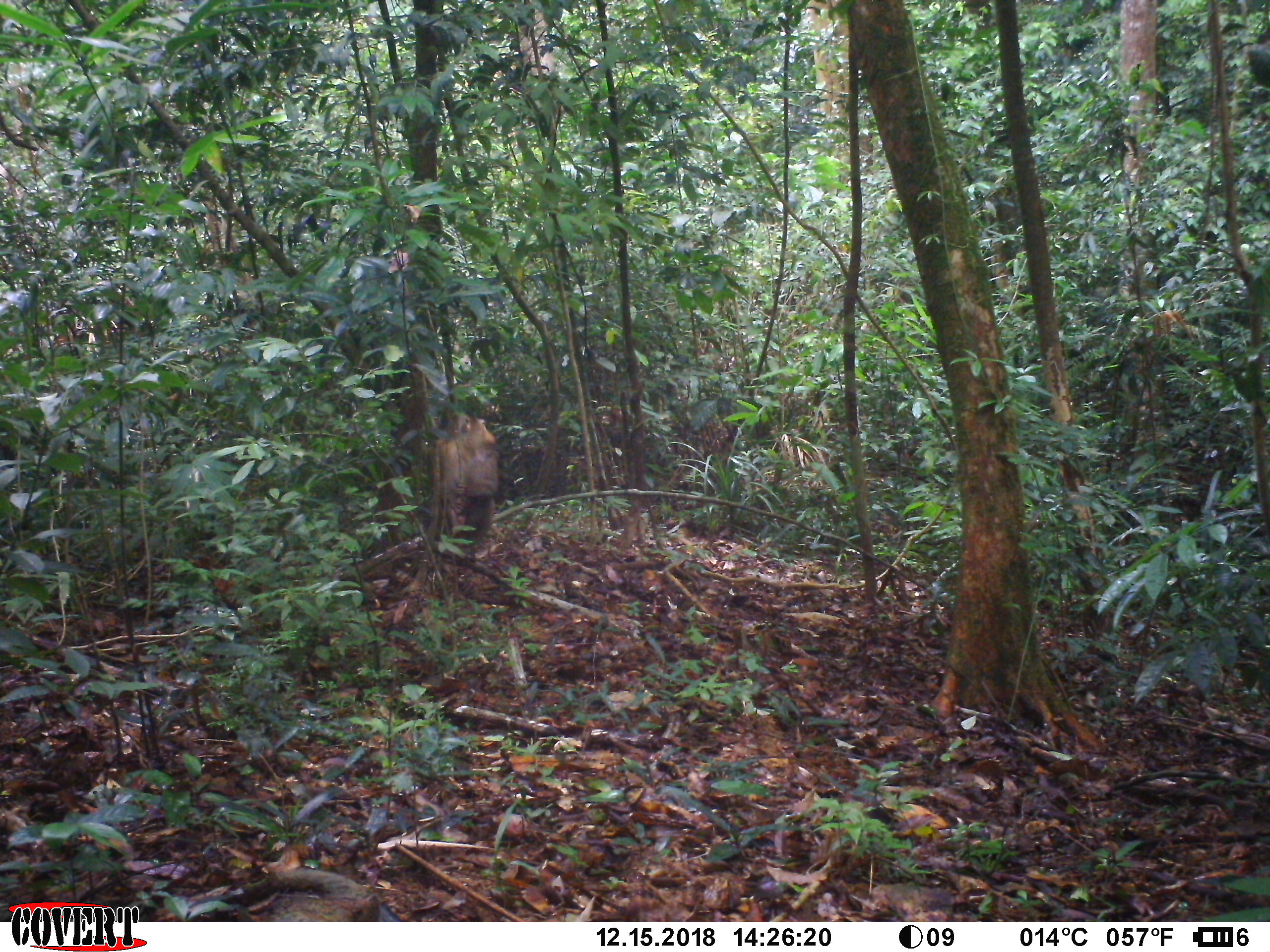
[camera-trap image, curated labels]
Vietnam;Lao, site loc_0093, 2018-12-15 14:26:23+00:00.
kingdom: Animalia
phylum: Chordata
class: Mammalia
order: Primates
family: Cercopithecidae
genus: Macaca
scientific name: Macaca nemestrina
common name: pig-tailed macaque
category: pig tailed macaque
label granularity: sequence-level